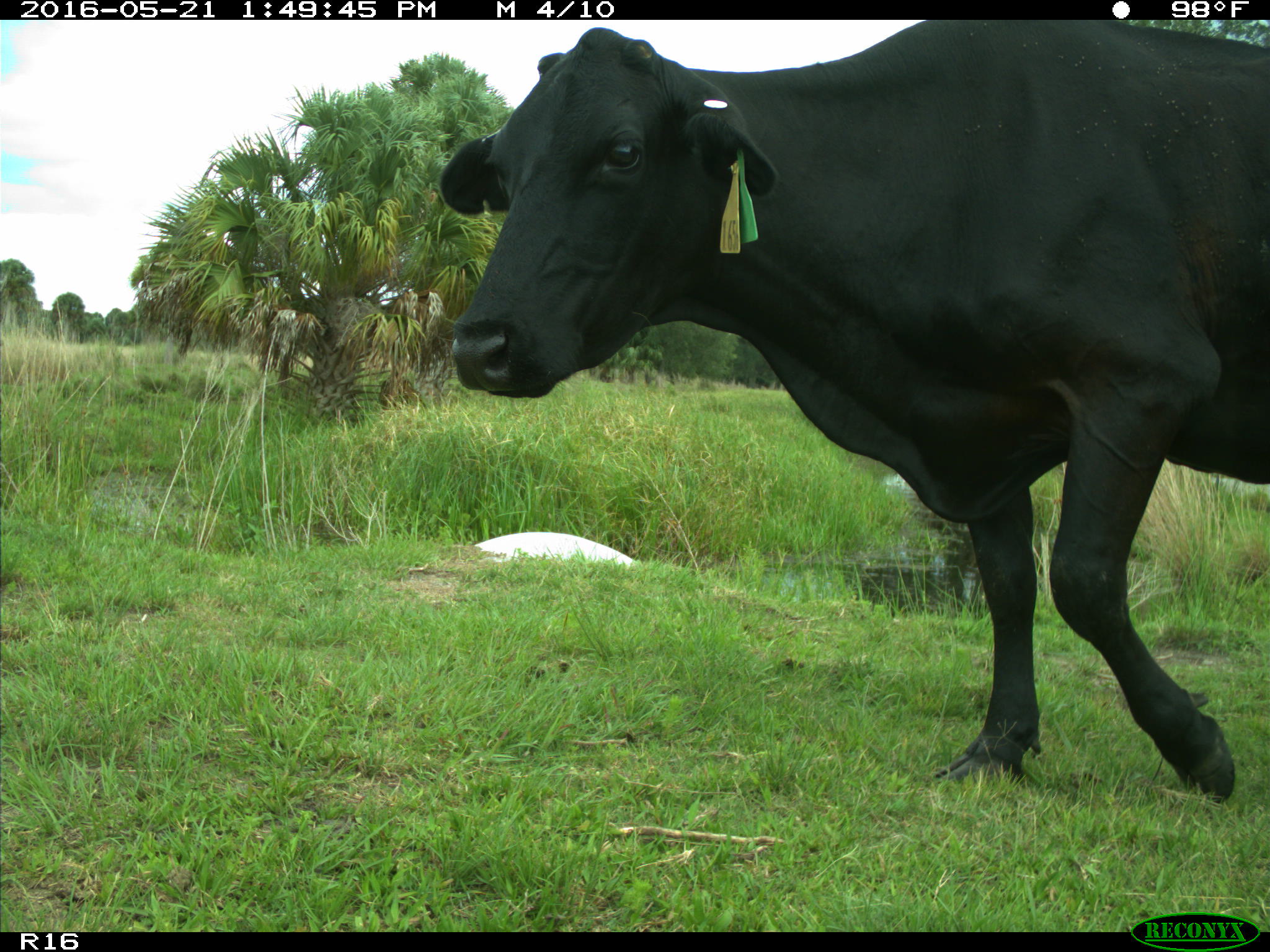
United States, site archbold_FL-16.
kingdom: Animalia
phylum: Chordata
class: Mammalia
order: Artiodactyla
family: Bovidae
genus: Bos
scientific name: Bos taurus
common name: domestic cow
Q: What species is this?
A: Bos taurus (domestic cow).